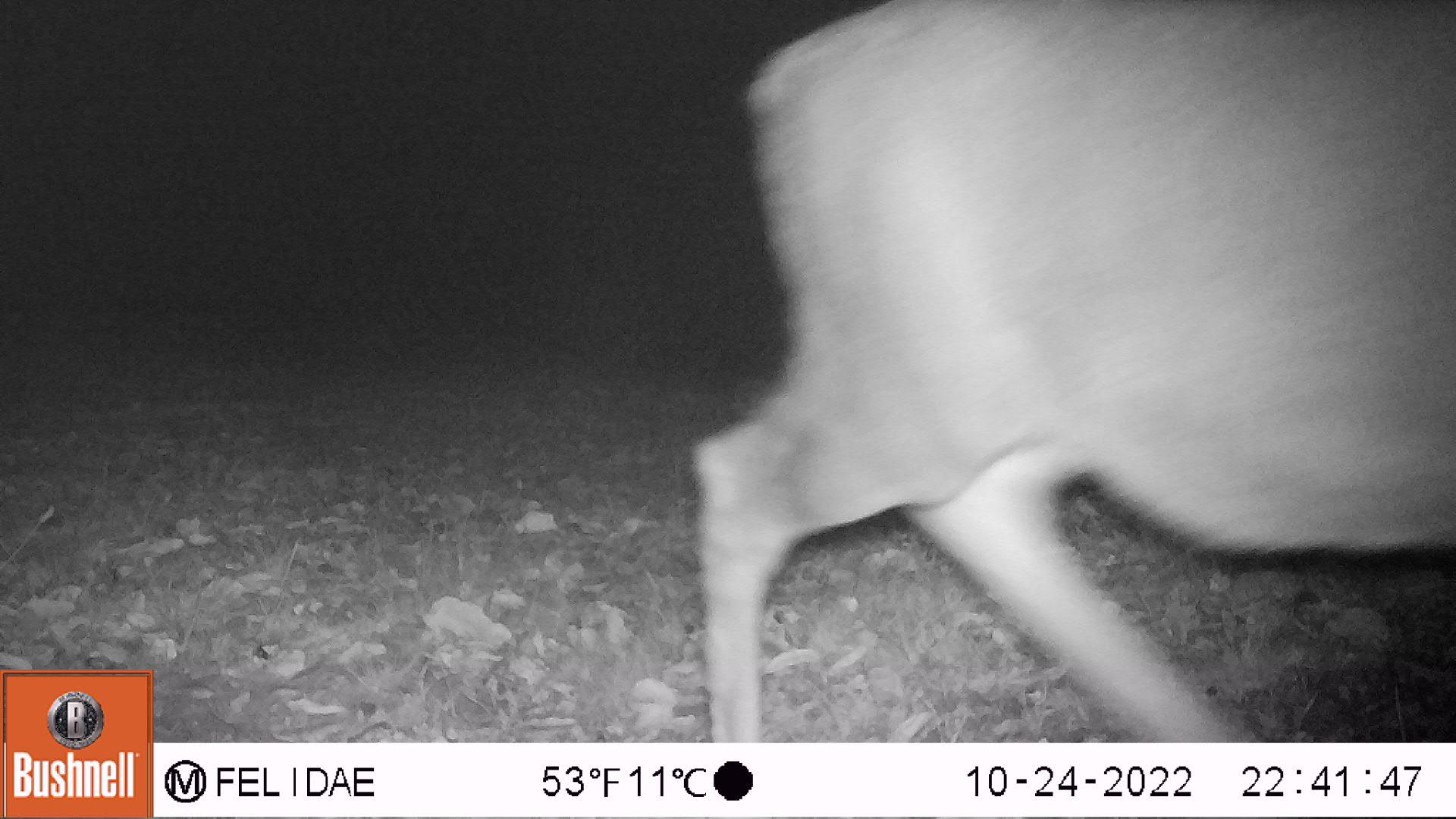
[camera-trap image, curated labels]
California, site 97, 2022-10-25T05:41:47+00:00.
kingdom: Animalia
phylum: Chordata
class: Mammalia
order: Artiodactyla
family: Cervidae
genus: Odocoileus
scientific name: Odocoileus hemionus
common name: mule deer